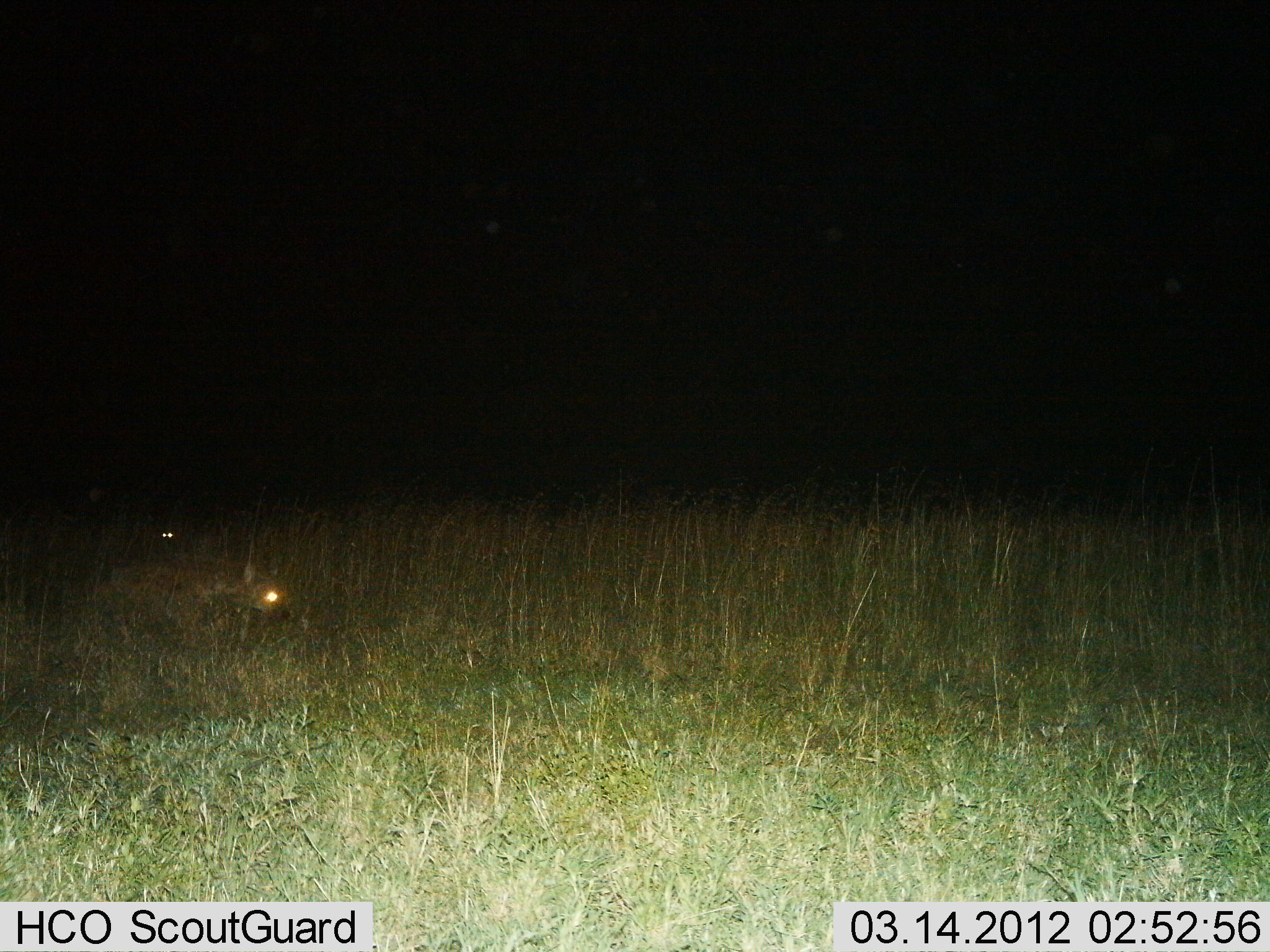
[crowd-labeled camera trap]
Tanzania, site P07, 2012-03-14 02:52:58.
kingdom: Animalia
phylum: Chordata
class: Mammalia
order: Carnivora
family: Hyaenidae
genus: Crocuta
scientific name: Crocuta crocuta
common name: spotted hyena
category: hyenaspotted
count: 1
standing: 7%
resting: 0%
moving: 93%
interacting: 0%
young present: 0%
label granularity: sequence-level